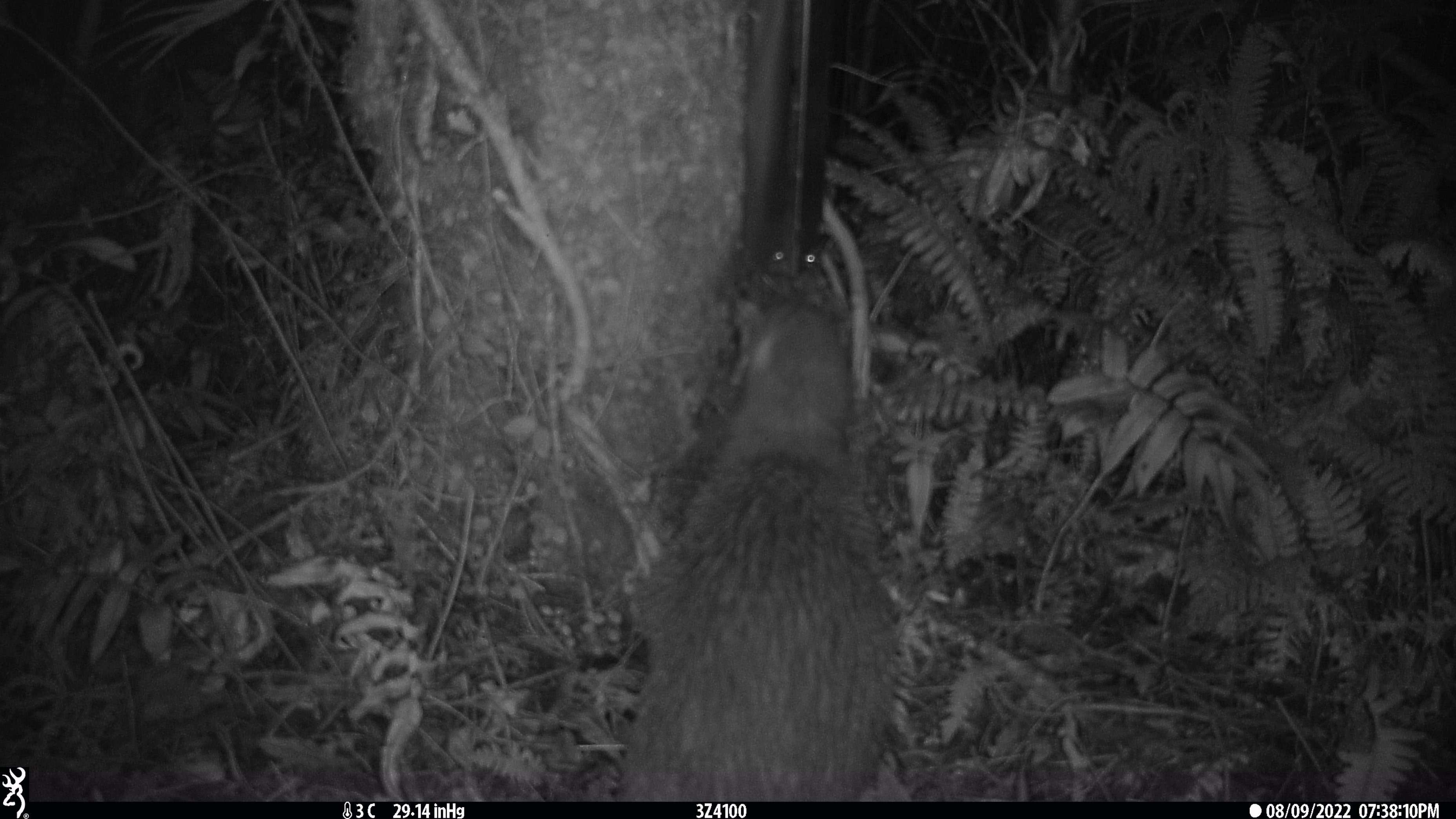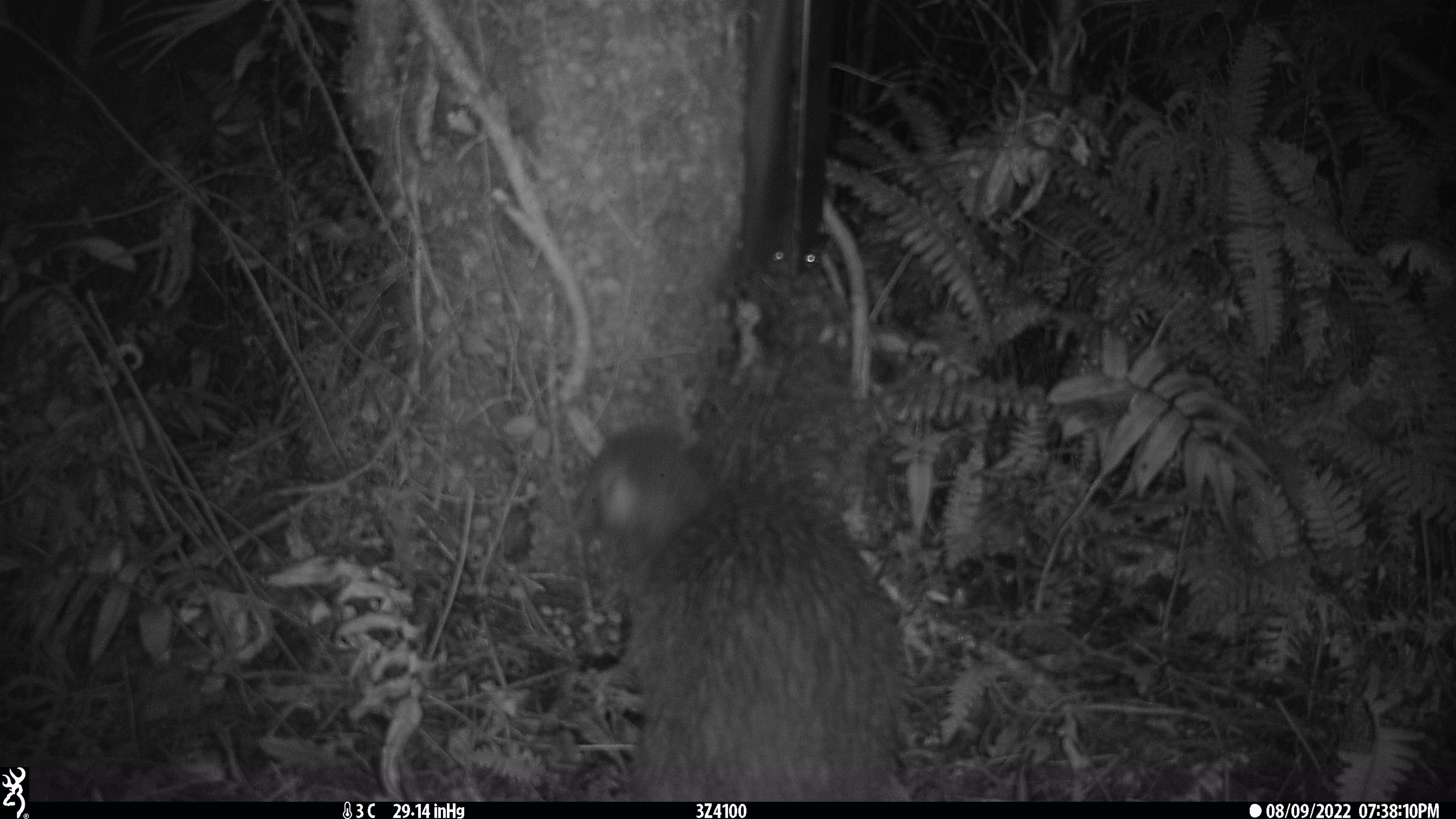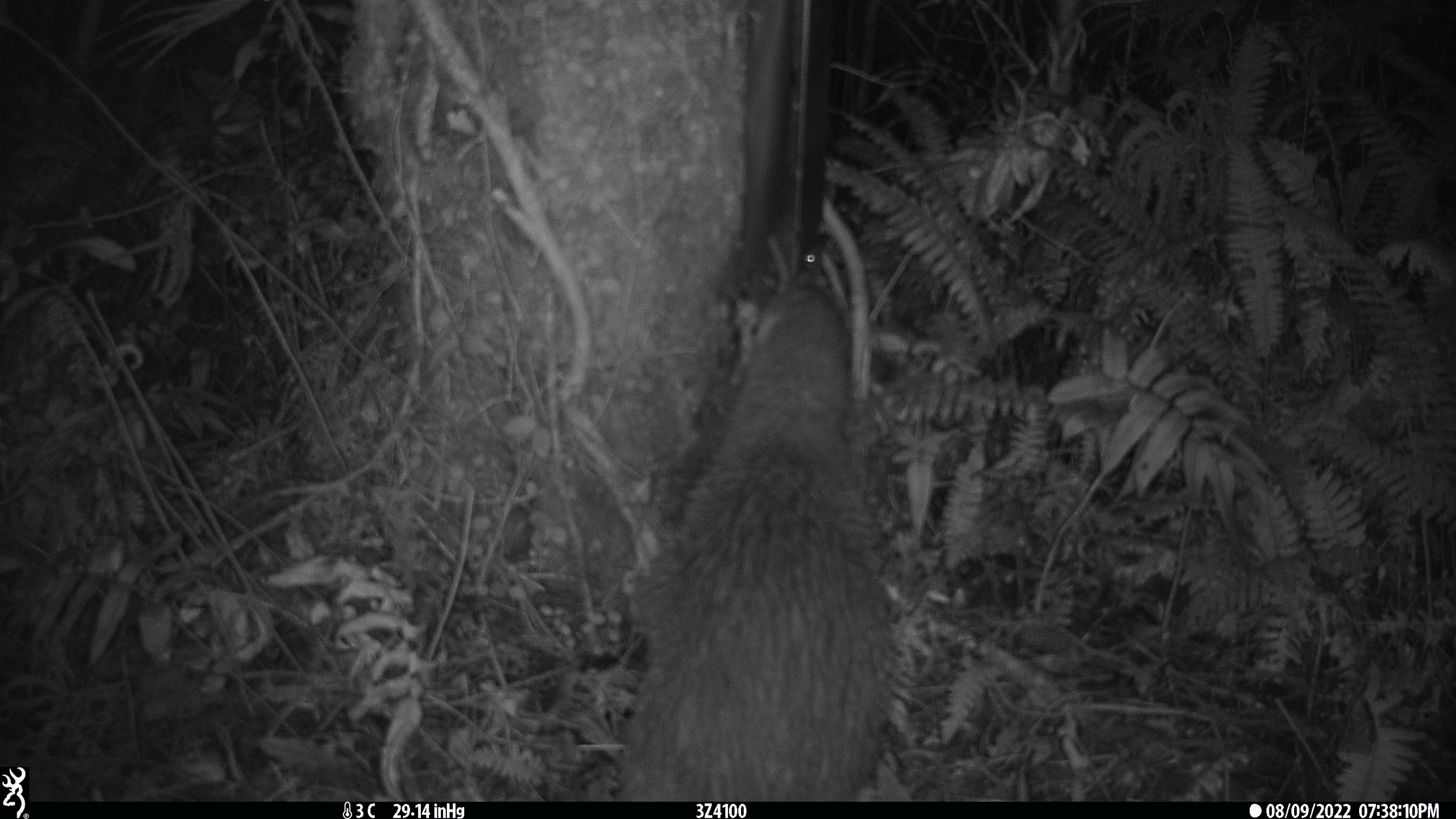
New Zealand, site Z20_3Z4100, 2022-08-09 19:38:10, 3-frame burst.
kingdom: Animalia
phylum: Chordata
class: Aves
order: Apterygiformes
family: Apterygidae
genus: Apteryx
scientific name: Apteryx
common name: kiwi